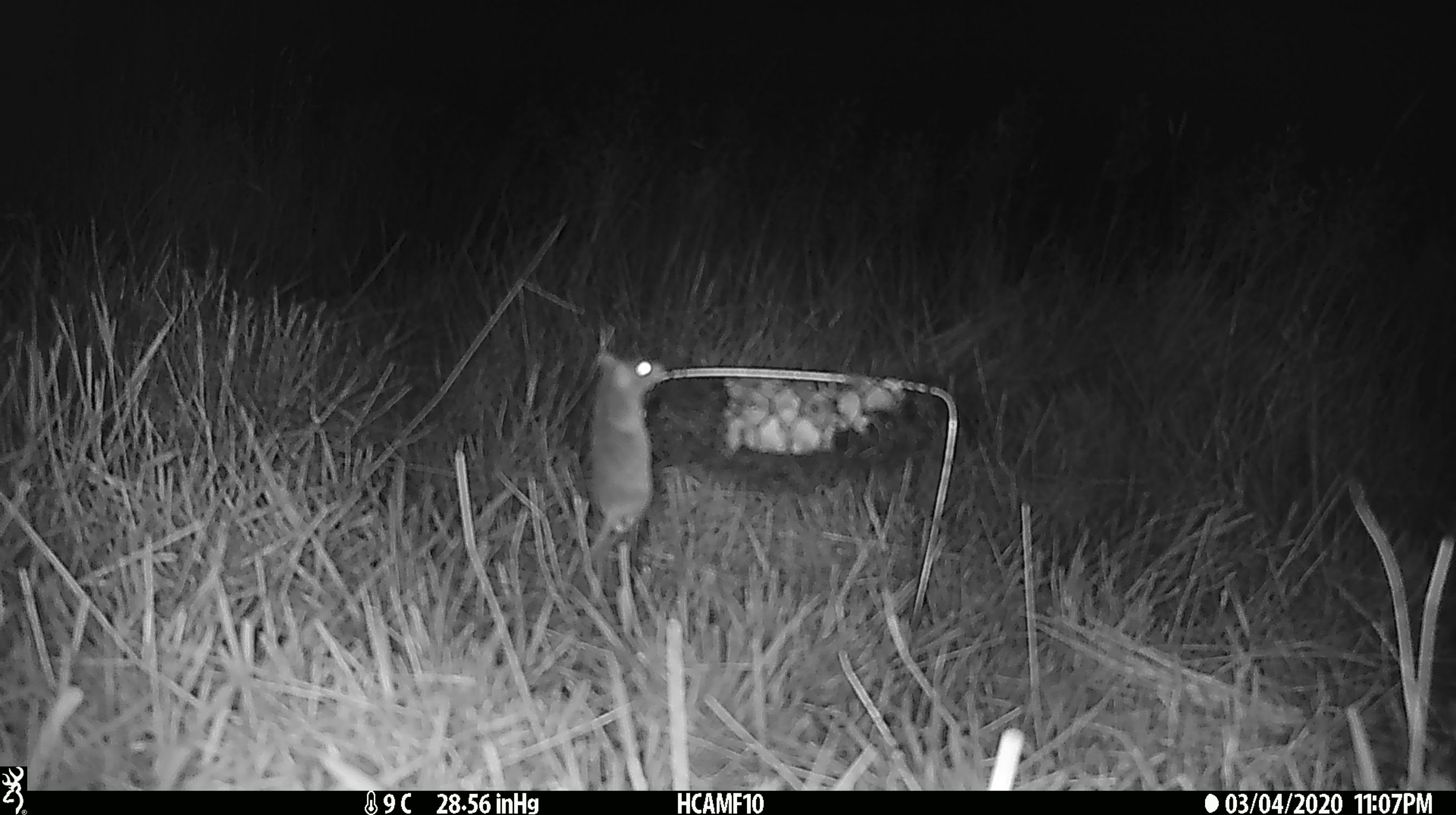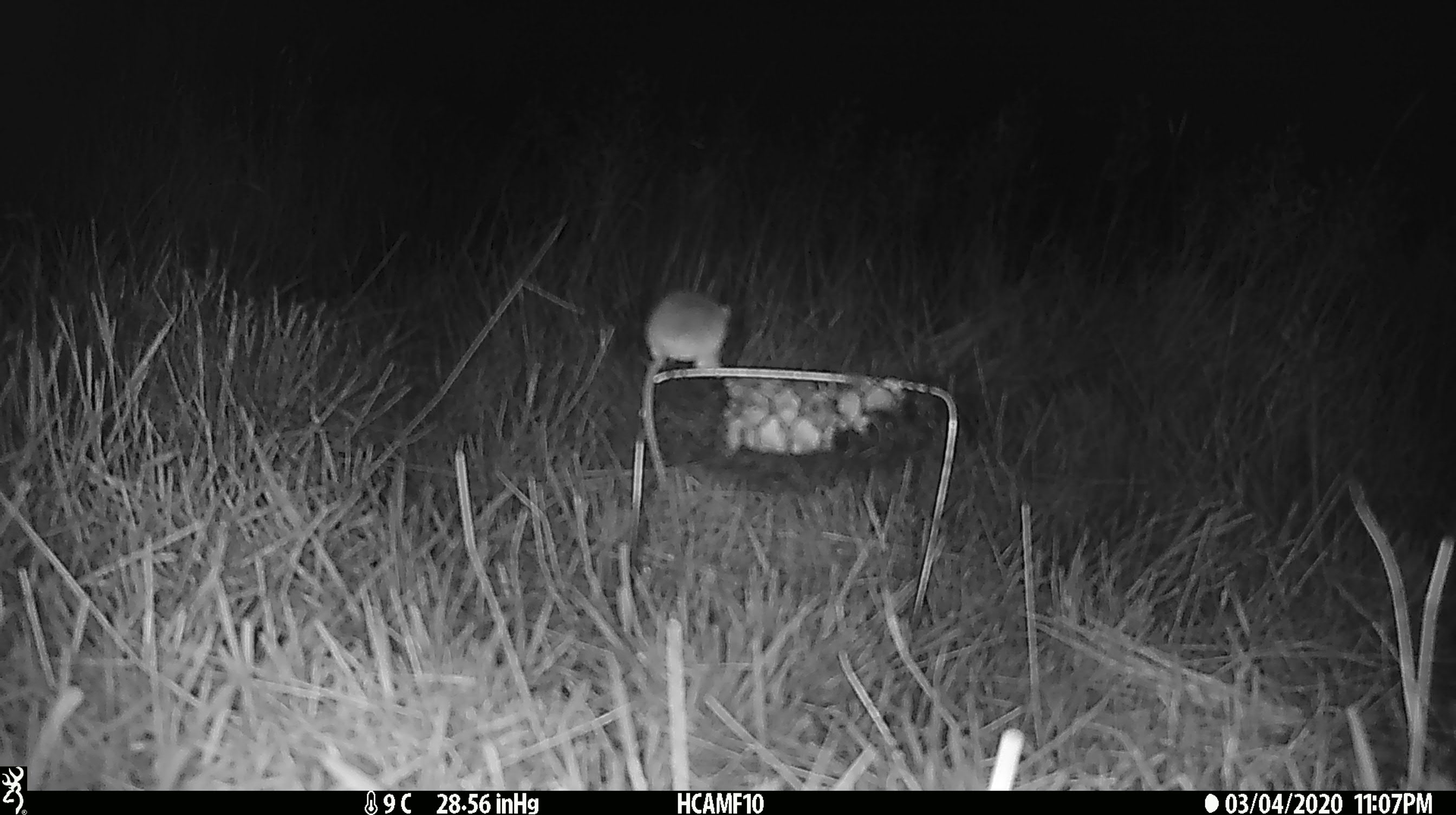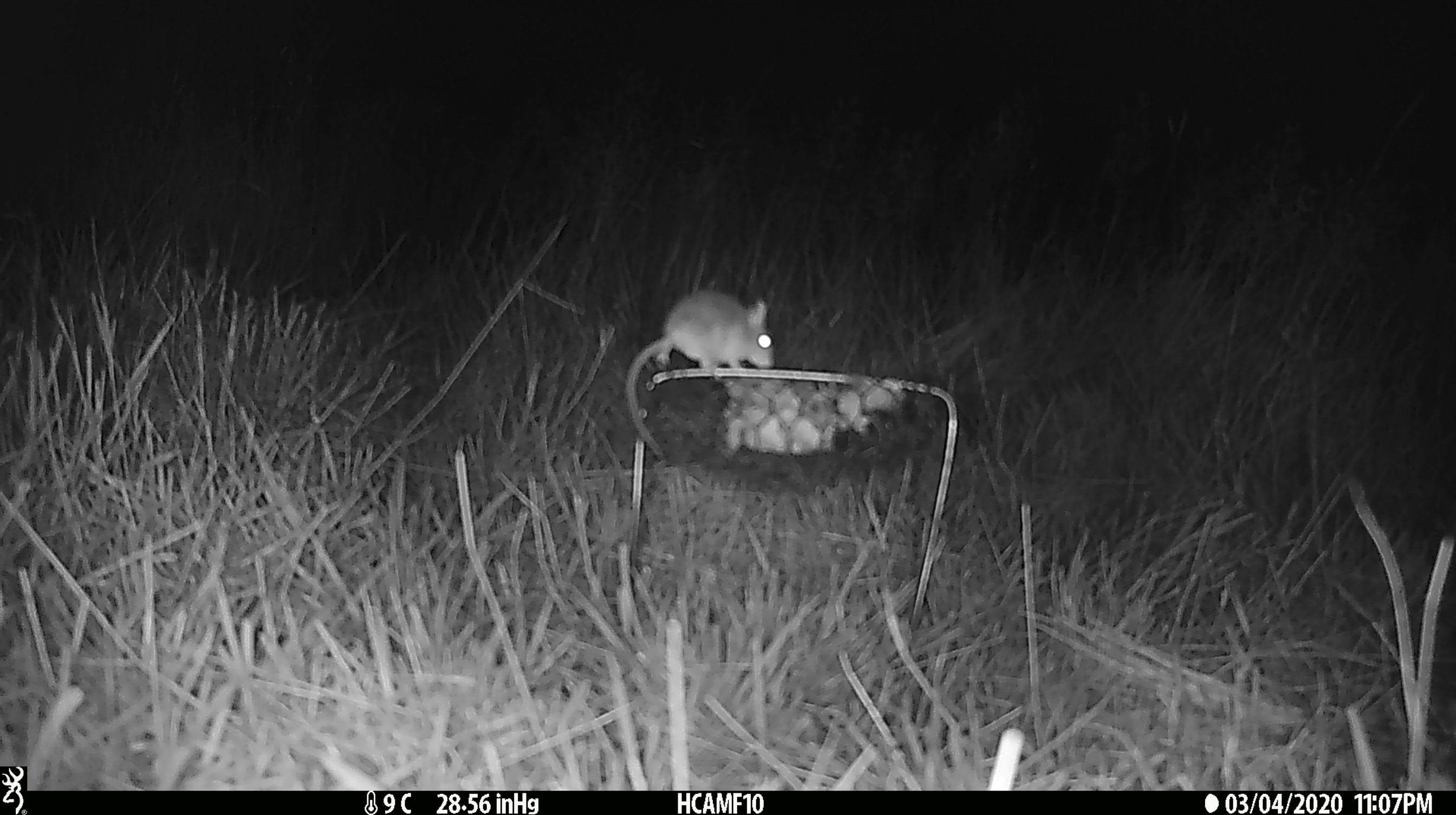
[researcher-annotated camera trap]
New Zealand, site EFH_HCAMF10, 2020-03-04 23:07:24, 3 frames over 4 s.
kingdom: Animalia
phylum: Chordata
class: Mammalia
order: Rodentia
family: Muridae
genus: Mus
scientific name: Mus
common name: mouse